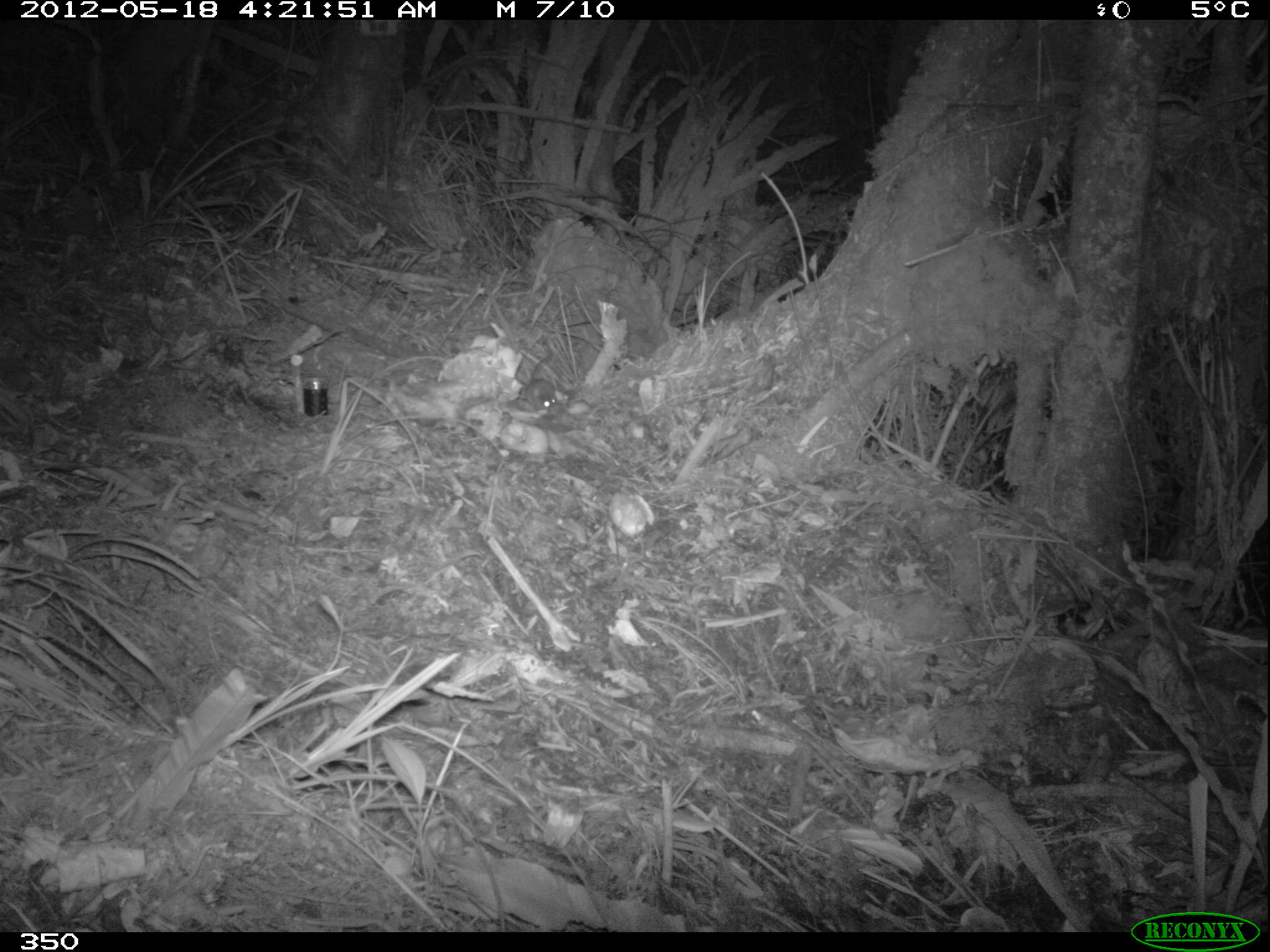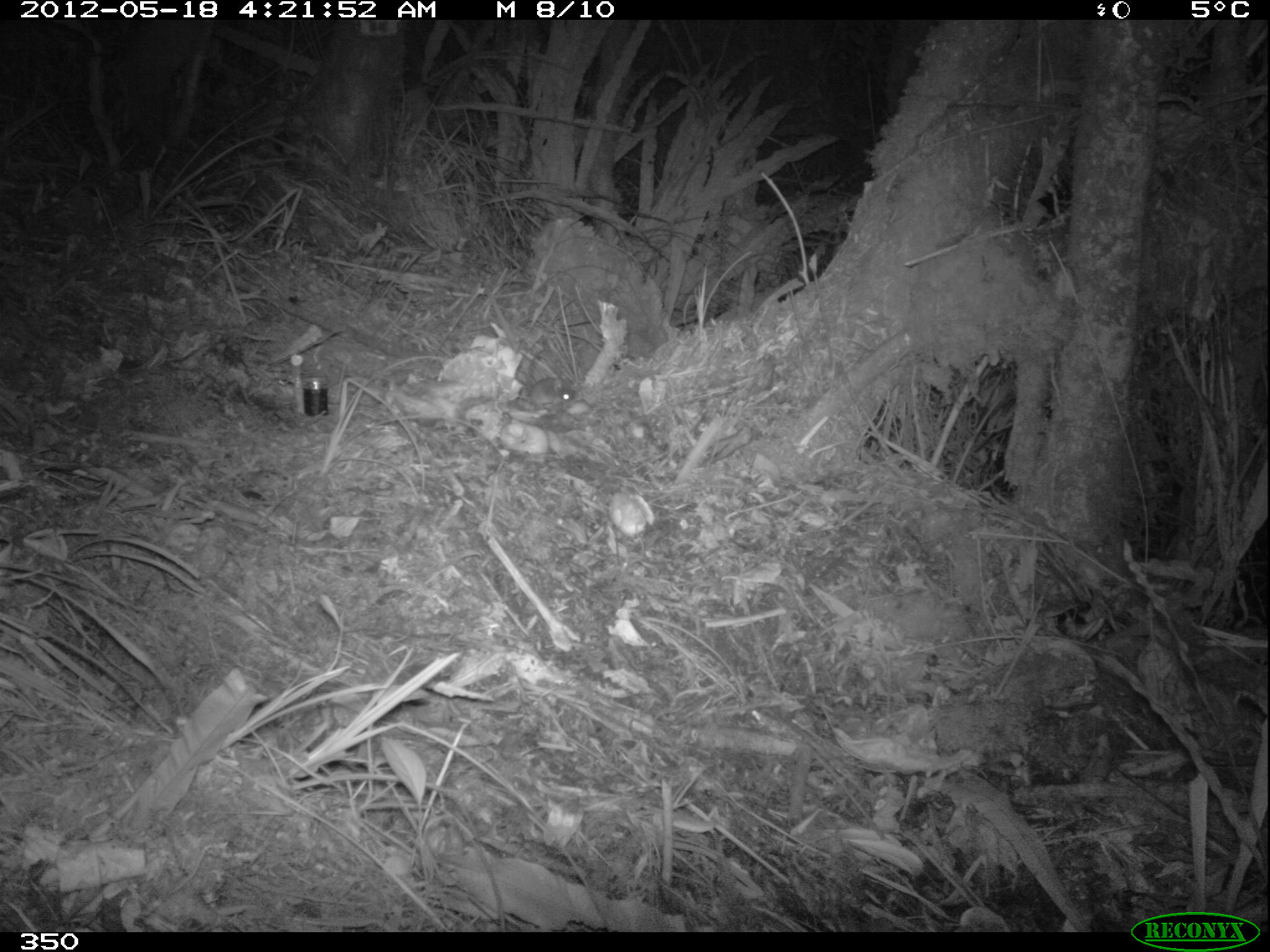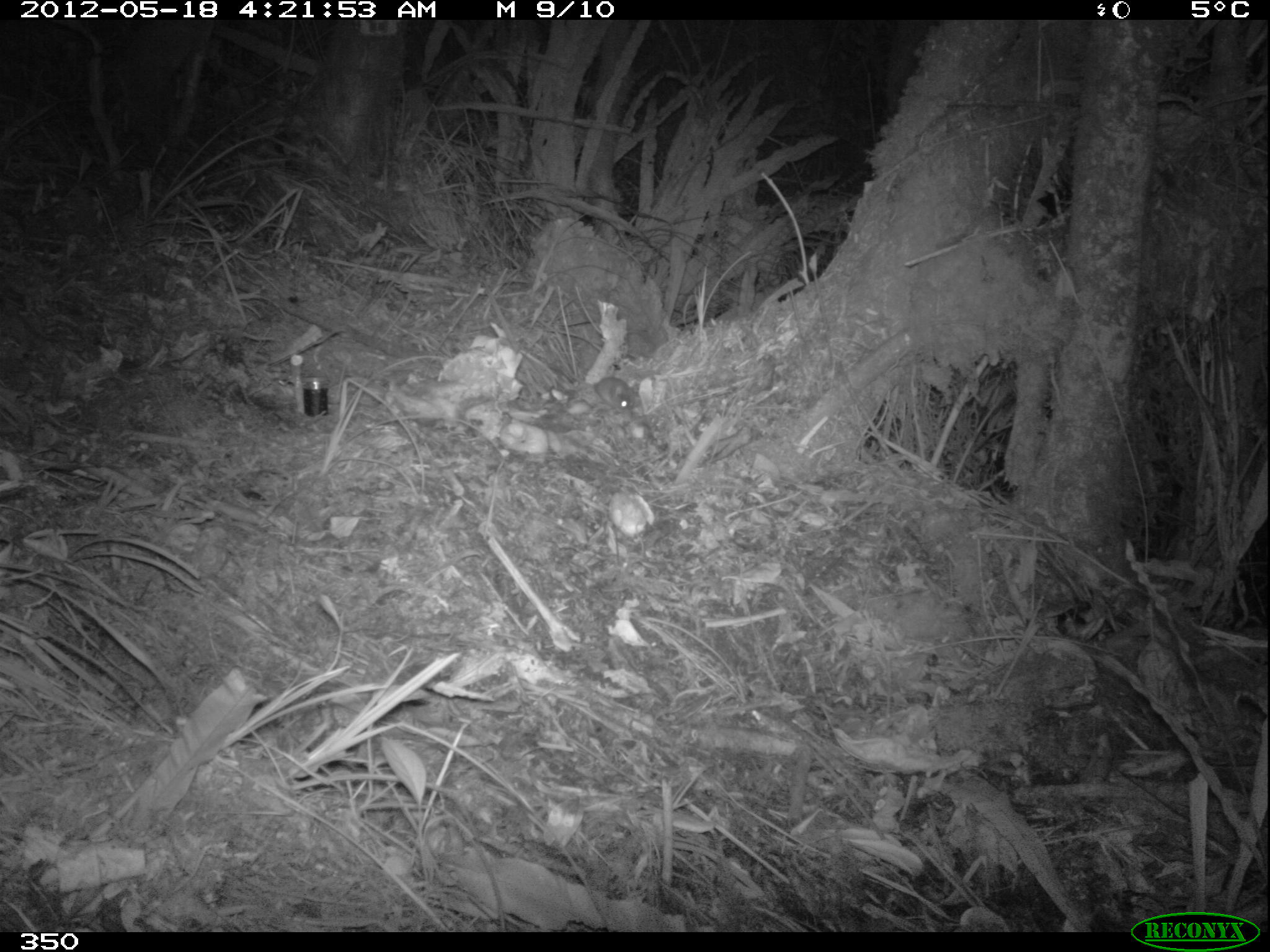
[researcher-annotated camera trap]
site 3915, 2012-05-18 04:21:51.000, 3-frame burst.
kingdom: Animalia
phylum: Chordata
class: Mammalia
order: Rodentia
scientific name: Rodentia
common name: rodents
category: unknown rodent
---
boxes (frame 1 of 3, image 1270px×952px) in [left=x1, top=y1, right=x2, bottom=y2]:
unknown rodent: [left=524, top=341, right=562, bottom=413]